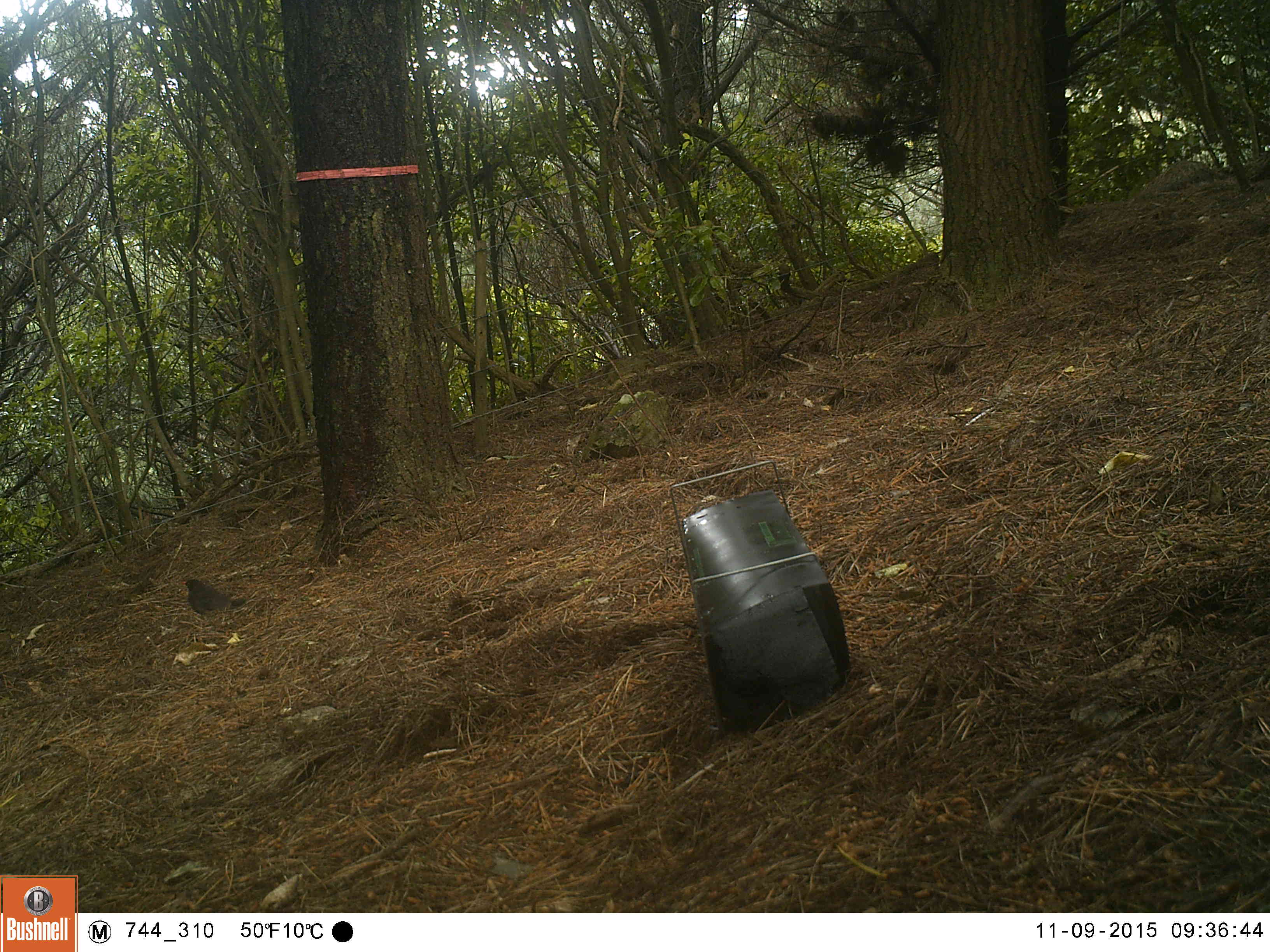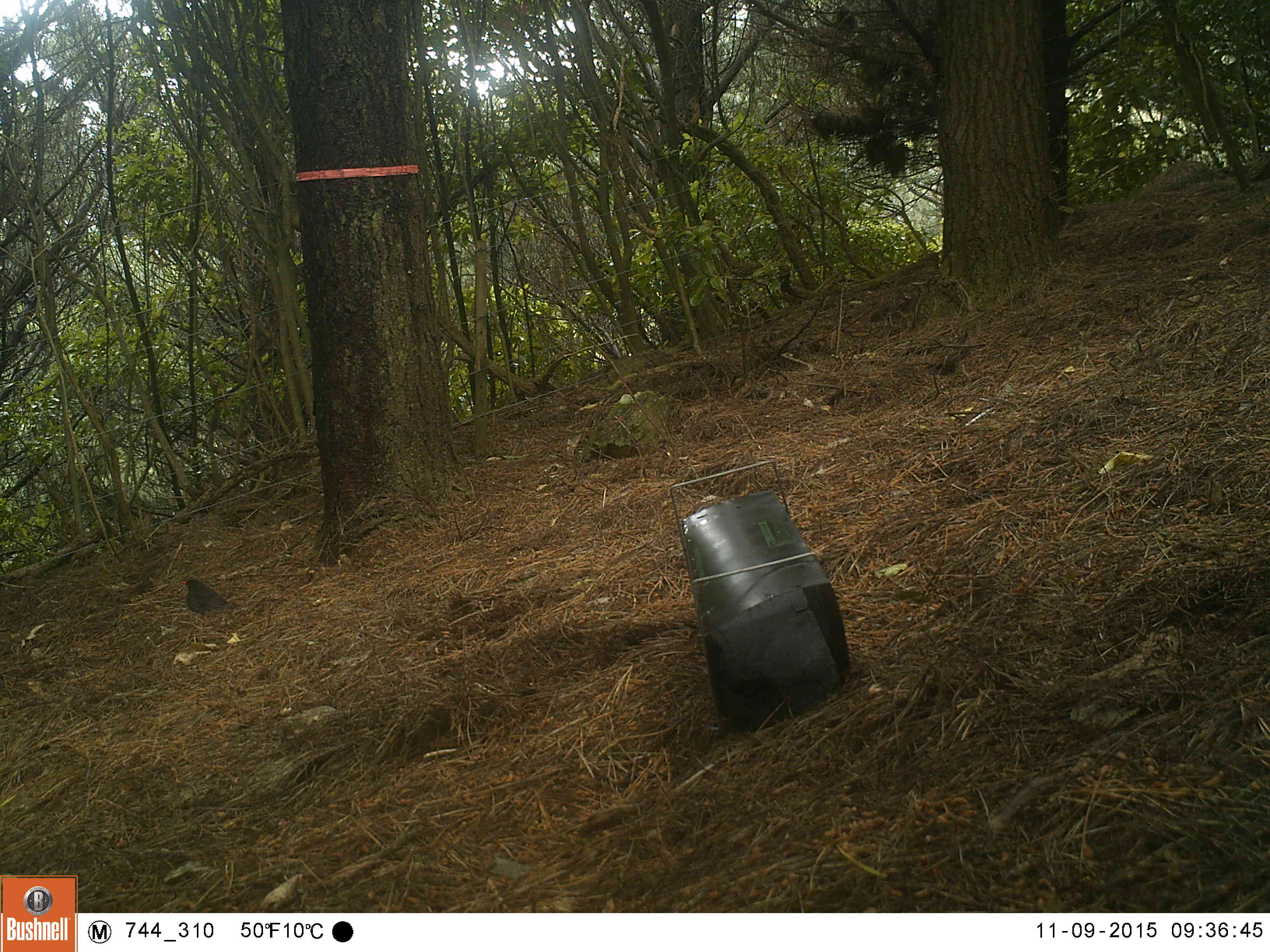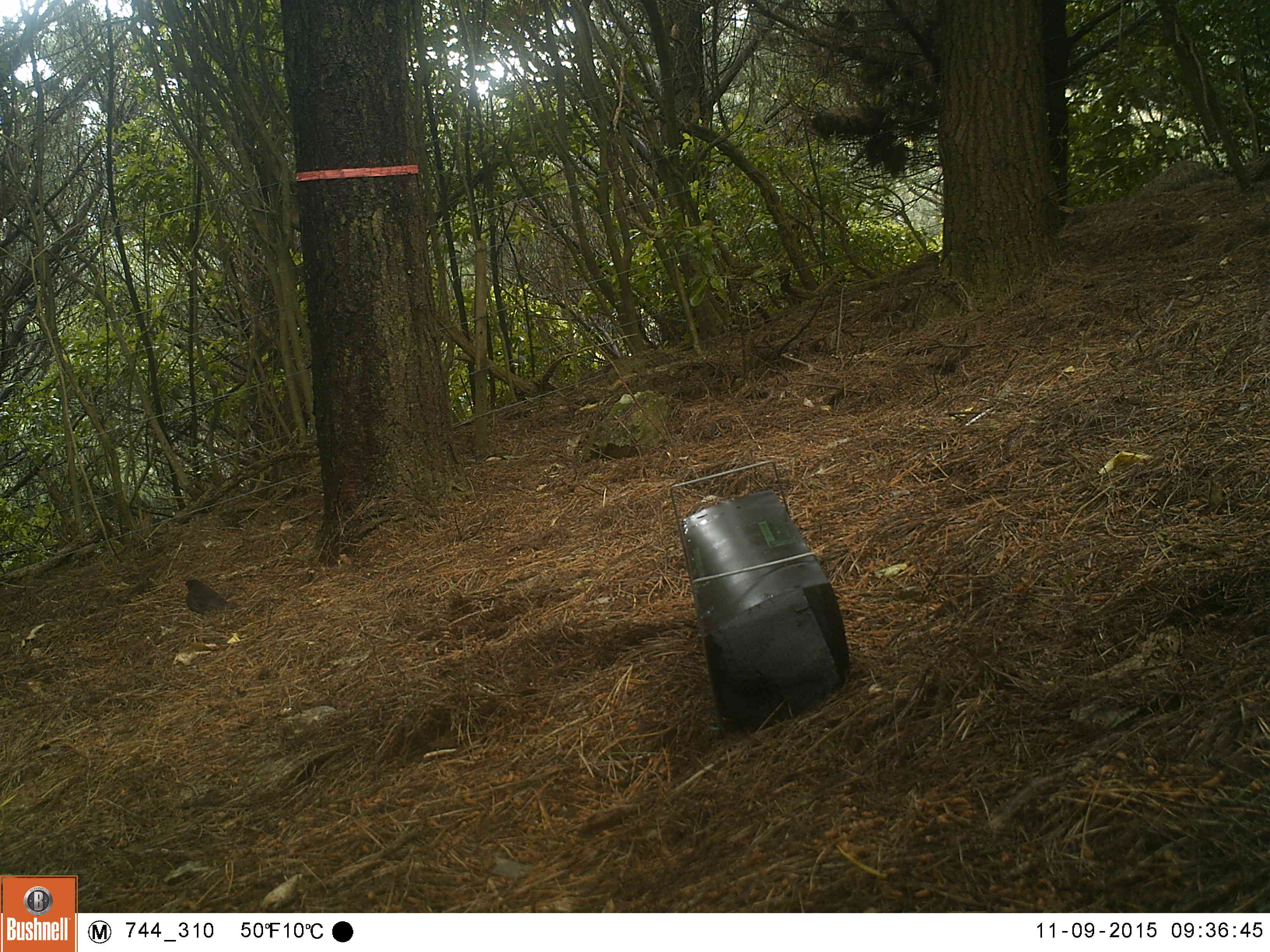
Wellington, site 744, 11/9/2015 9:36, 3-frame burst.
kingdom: Animalia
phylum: Chordata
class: Aves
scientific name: Aves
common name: bird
Bird (Aves).